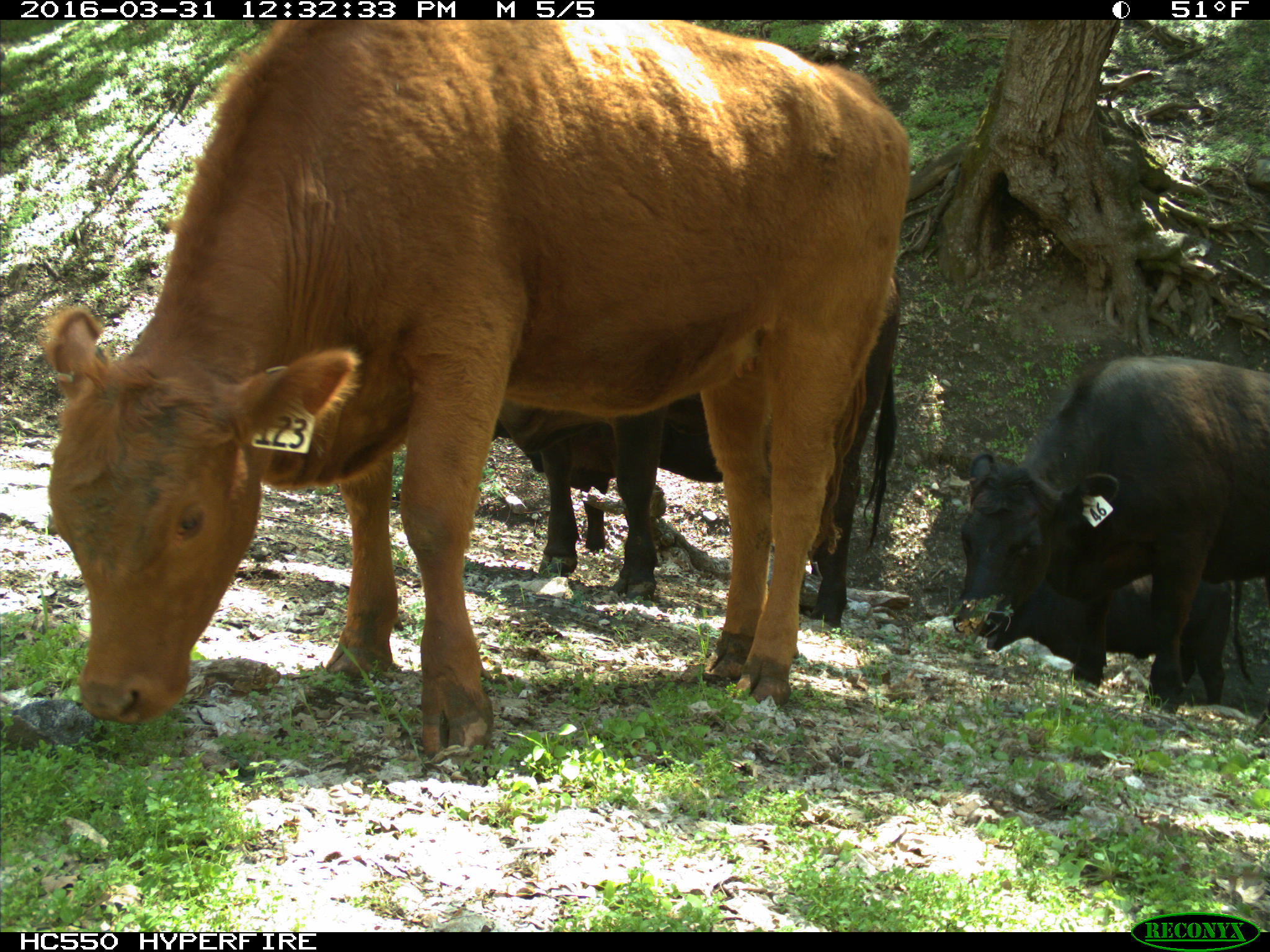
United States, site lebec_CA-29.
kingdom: Animalia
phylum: Chordata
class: Mammalia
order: Artiodactyla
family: Bovidae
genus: Bos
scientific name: Bos taurus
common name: domestic cow